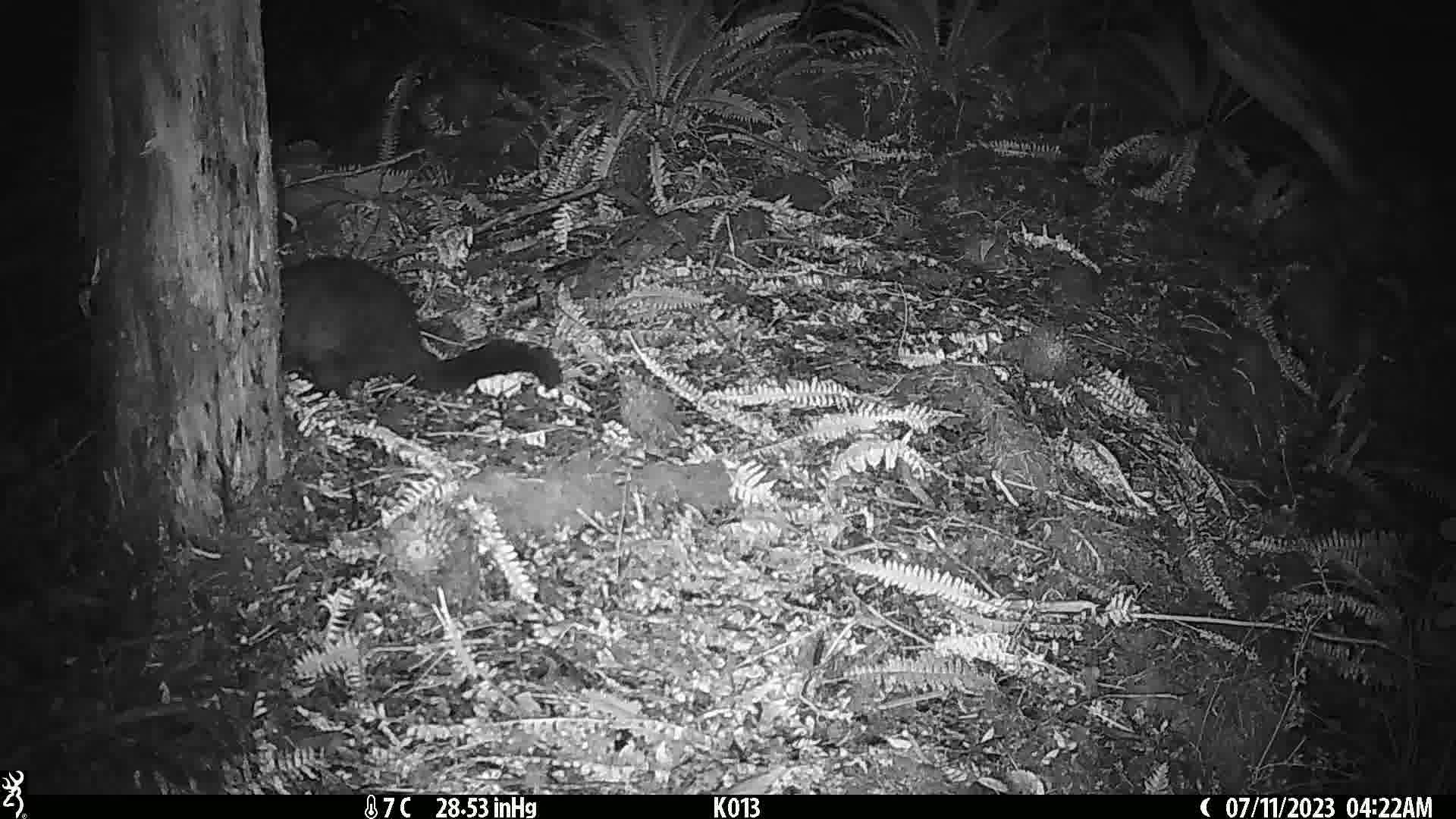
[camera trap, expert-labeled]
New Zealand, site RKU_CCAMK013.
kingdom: Animalia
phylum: Chordata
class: Mammalia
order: Diprotodontia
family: Phalangeridae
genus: Trichosurus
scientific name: Trichosurus vulpecula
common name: common brushtail possum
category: possum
Possum (common brushtail possum) (Trichosurus vulpecula).